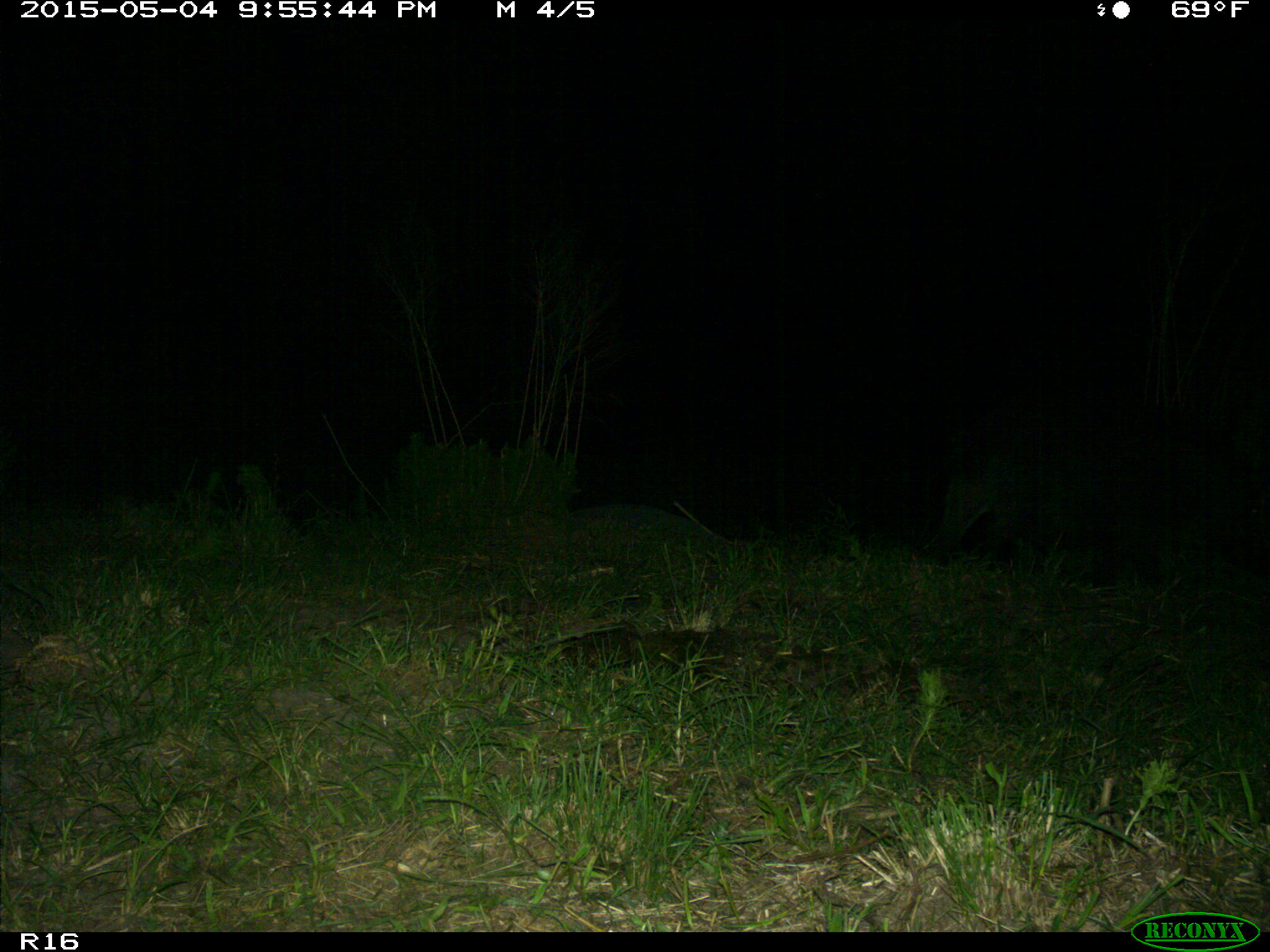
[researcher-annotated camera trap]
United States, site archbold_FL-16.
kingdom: Animalia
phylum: Chordata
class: Mammalia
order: Artiodactyla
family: Suidae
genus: Sus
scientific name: Sus scrofa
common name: wild boar